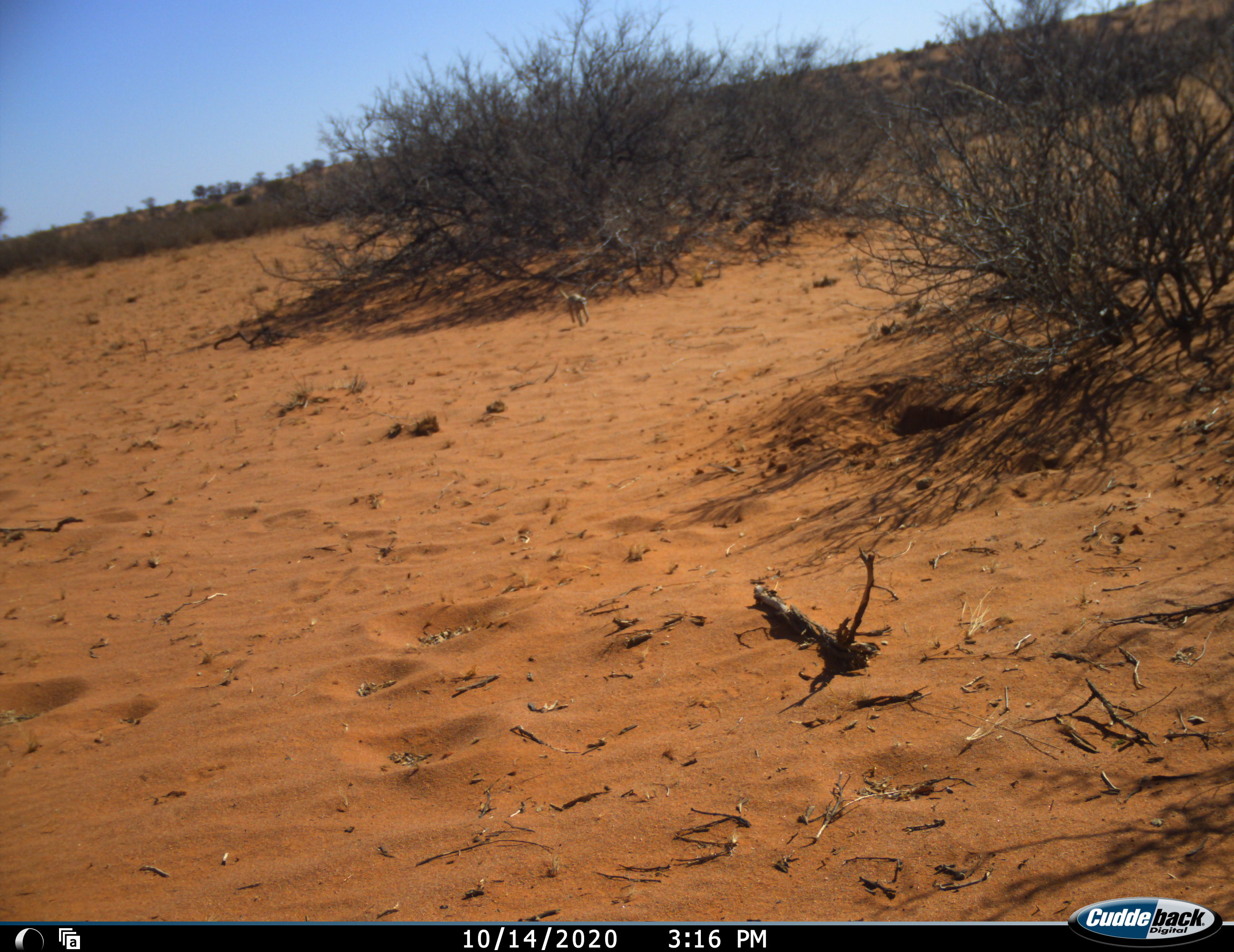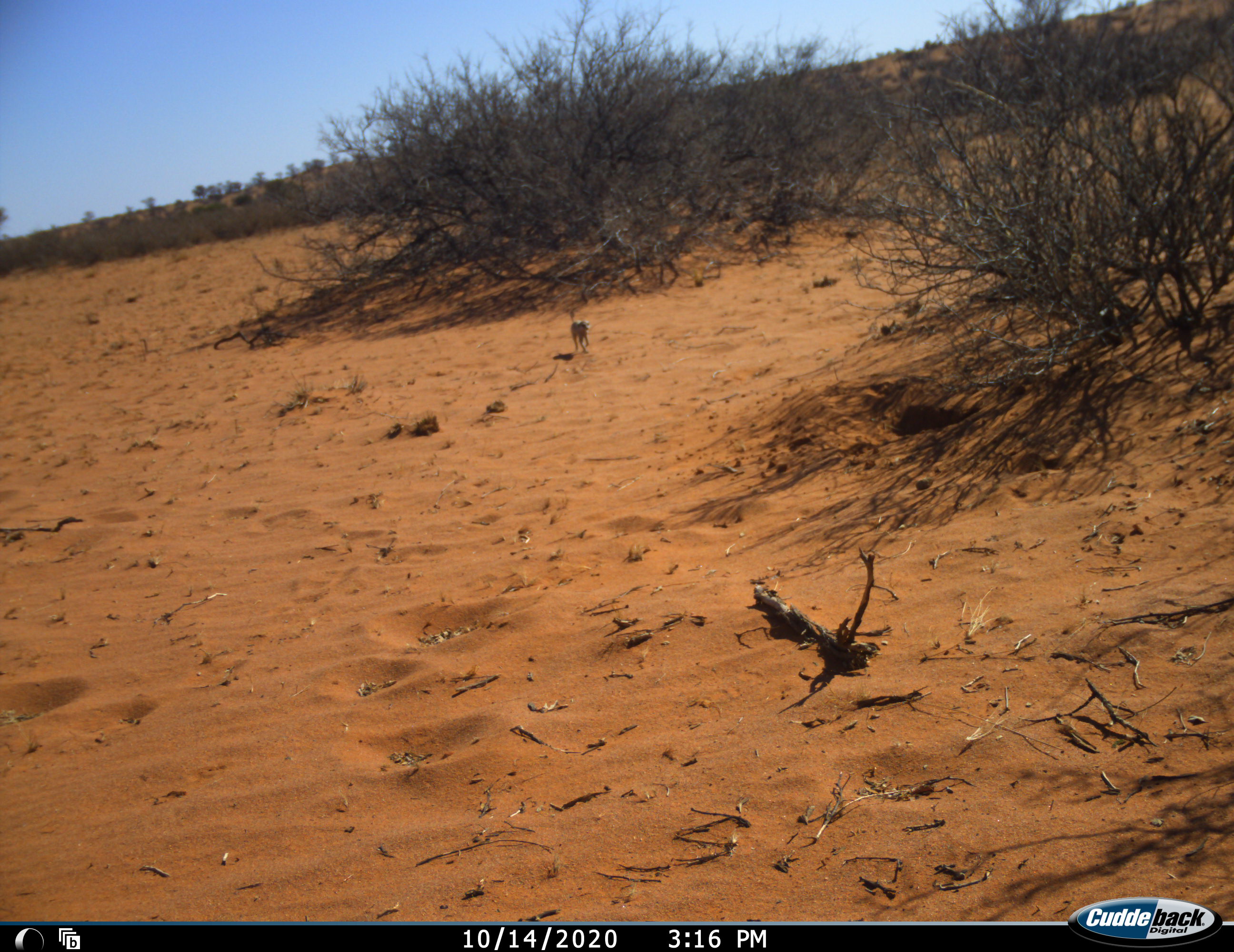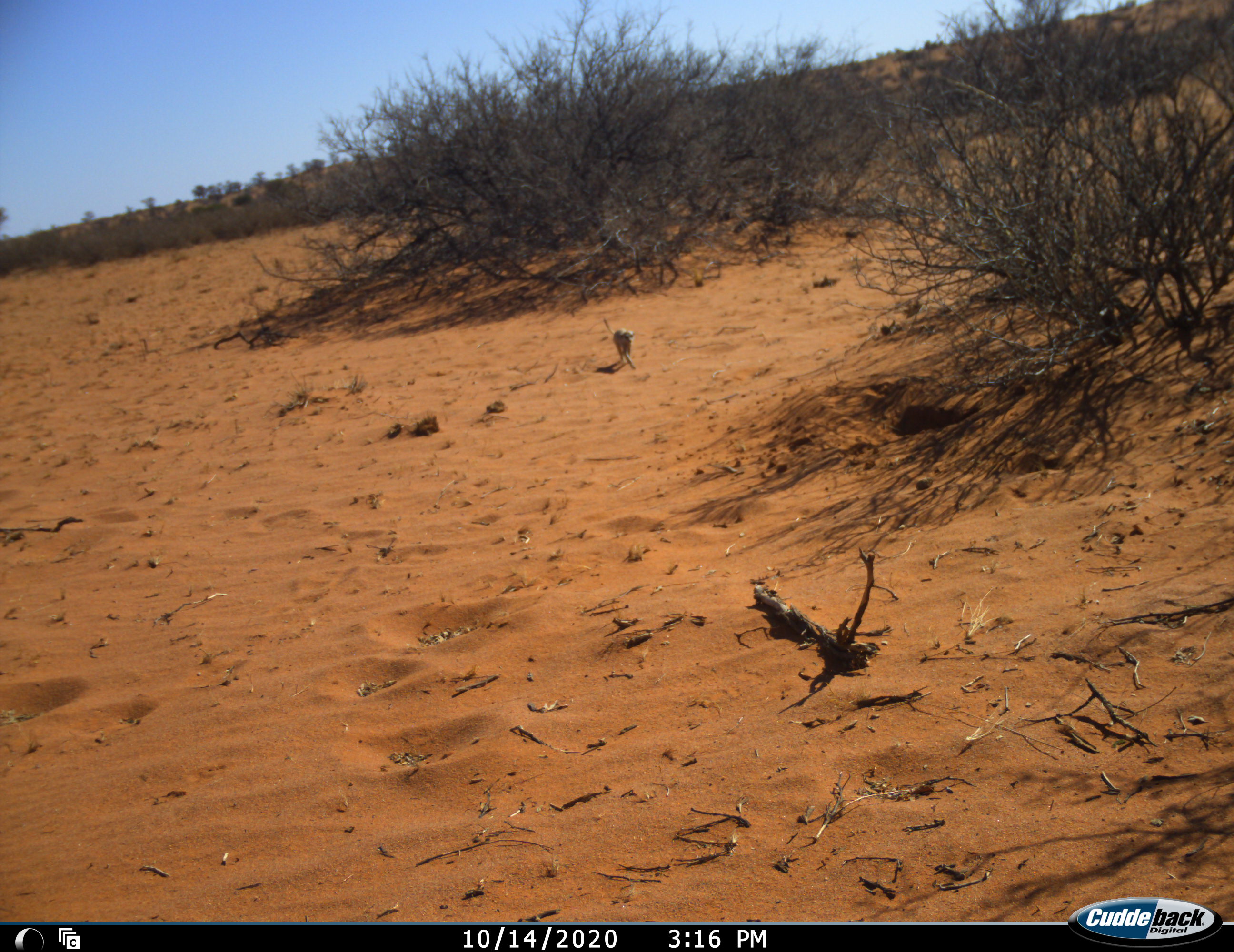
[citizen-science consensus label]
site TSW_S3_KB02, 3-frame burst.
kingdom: Animalia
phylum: Chordata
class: Mammalia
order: Carnivora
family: Herpestidae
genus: Suricata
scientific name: Suricata suricatta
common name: meerkat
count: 1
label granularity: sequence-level